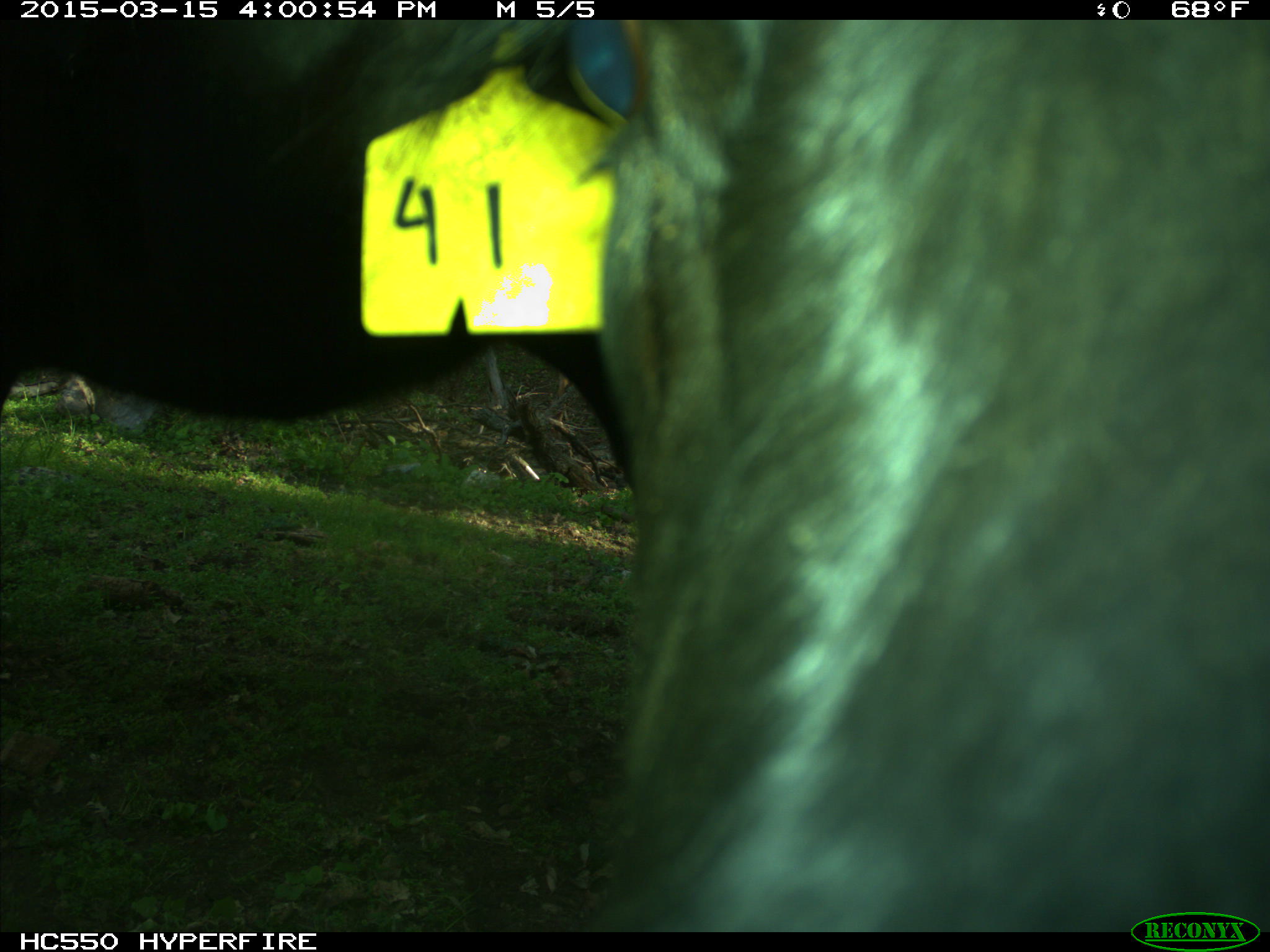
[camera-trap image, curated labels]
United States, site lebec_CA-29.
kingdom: Animalia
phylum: Chordata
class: Mammalia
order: Artiodactyla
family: Bovidae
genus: Bos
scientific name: Bos taurus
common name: domestic cow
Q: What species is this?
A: Bos taurus (domestic cow).